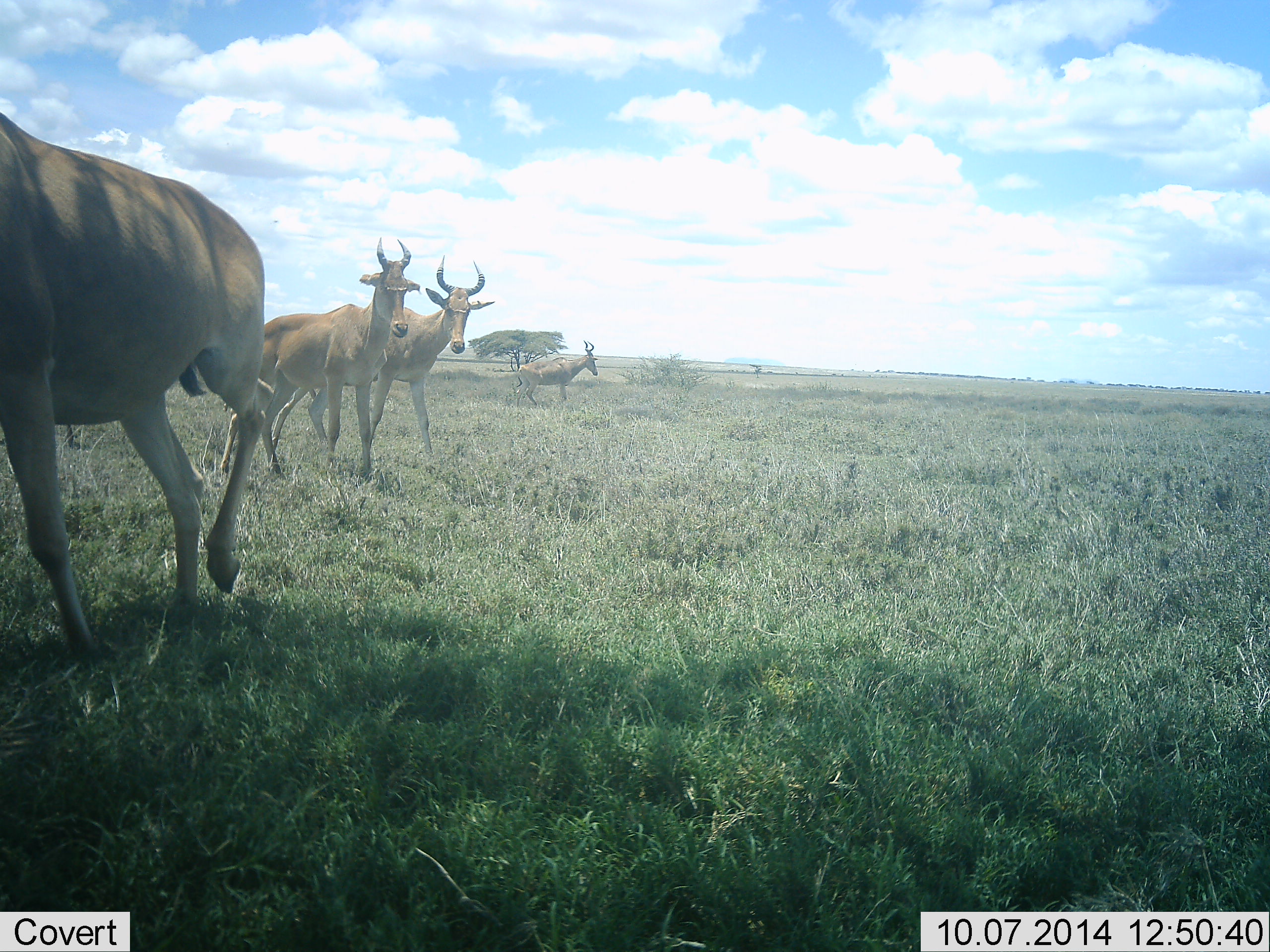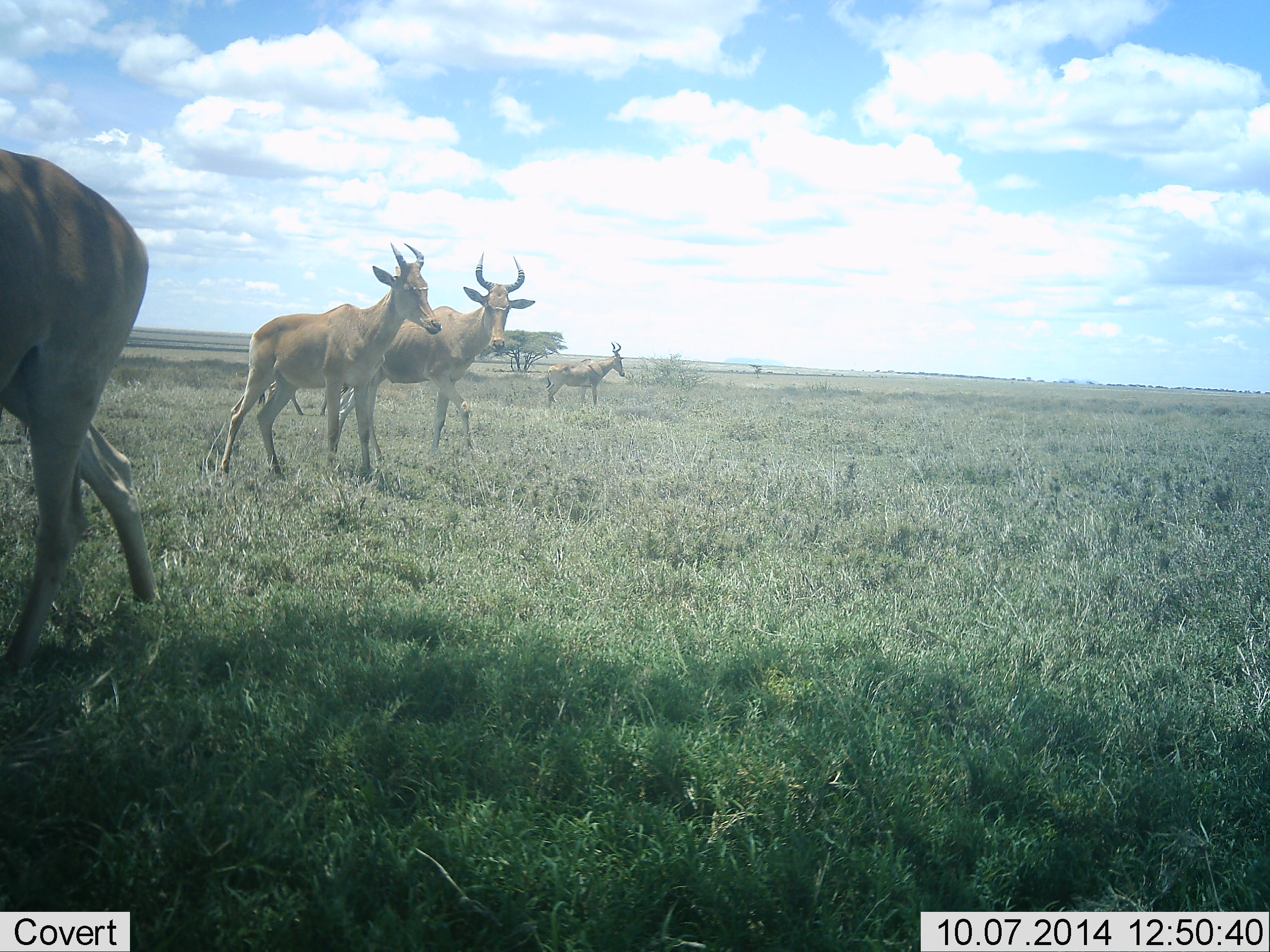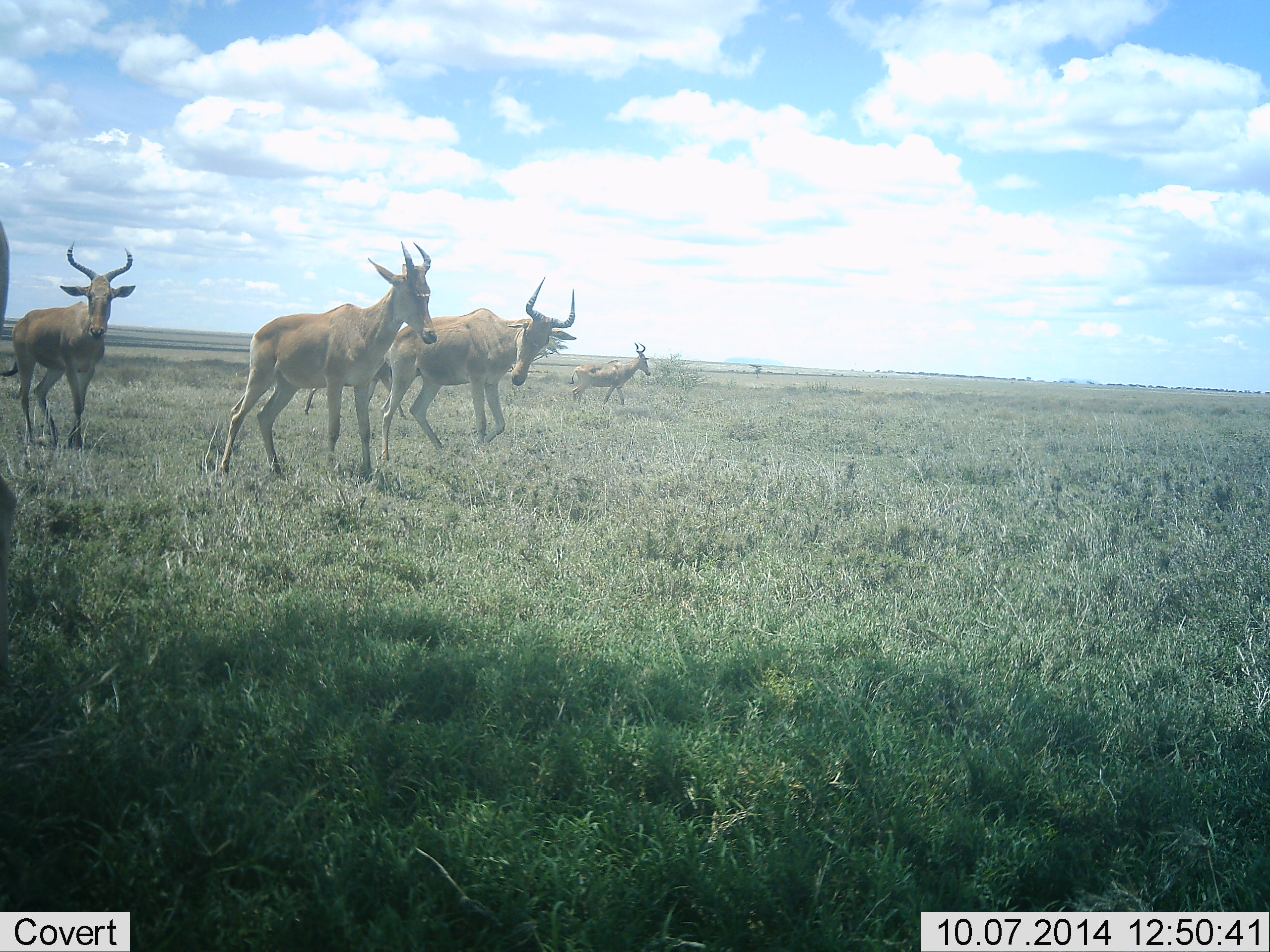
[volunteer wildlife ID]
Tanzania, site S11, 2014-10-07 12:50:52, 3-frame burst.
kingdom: Animalia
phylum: Chordata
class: Mammalia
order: Artiodactyla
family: Bovidae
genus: Alcelaphus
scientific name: Alcelaphus buselaphus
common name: hartebeest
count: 5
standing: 50%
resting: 0%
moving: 80%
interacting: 0%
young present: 0%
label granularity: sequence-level